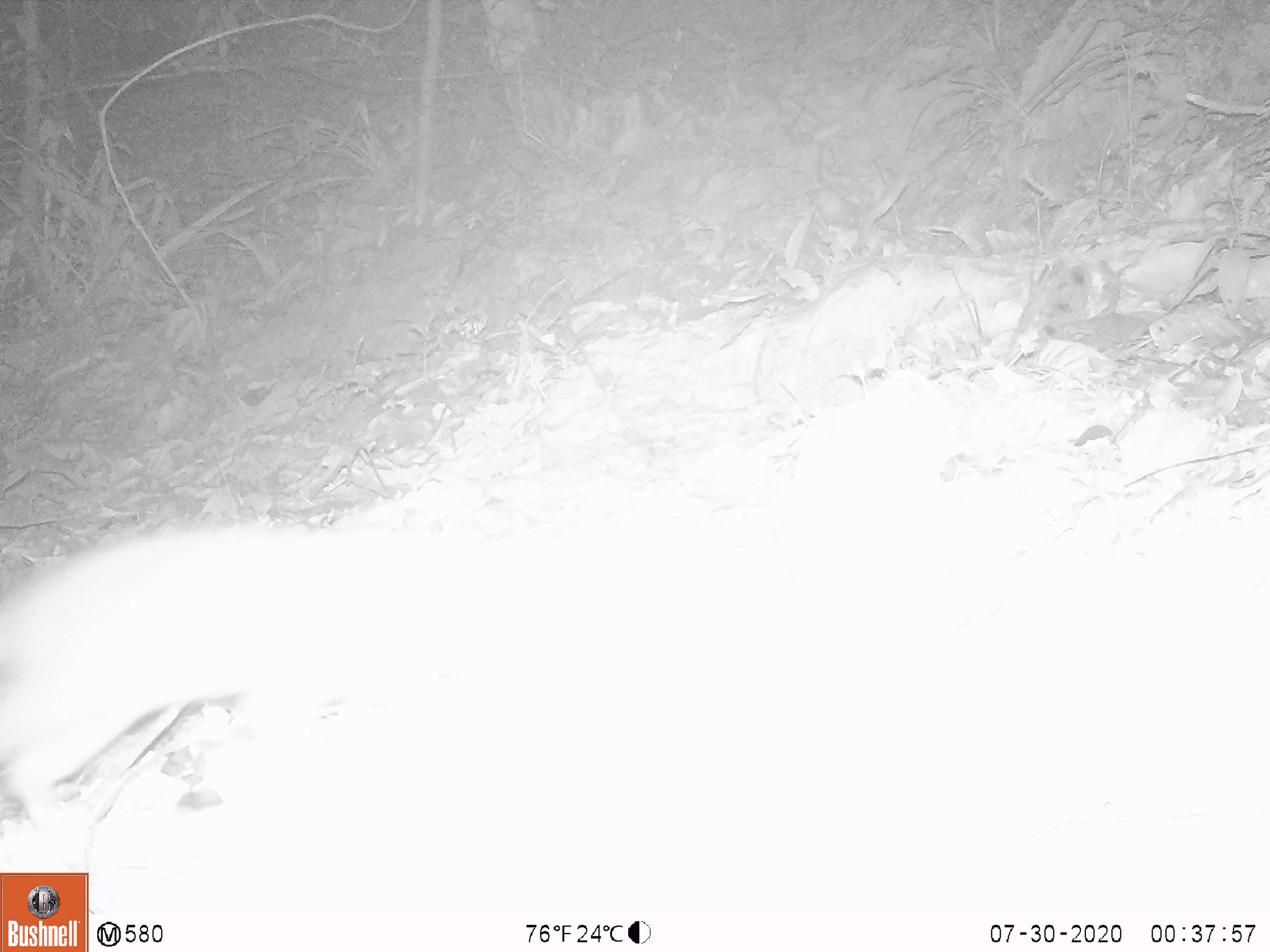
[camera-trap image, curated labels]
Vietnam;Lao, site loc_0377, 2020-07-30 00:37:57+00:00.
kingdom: Animalia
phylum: Chordata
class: Mammalia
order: Carnivora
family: Mustelidae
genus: Melogale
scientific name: Melogale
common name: ferret badger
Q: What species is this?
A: Ferret badger (Melogale).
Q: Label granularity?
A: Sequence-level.